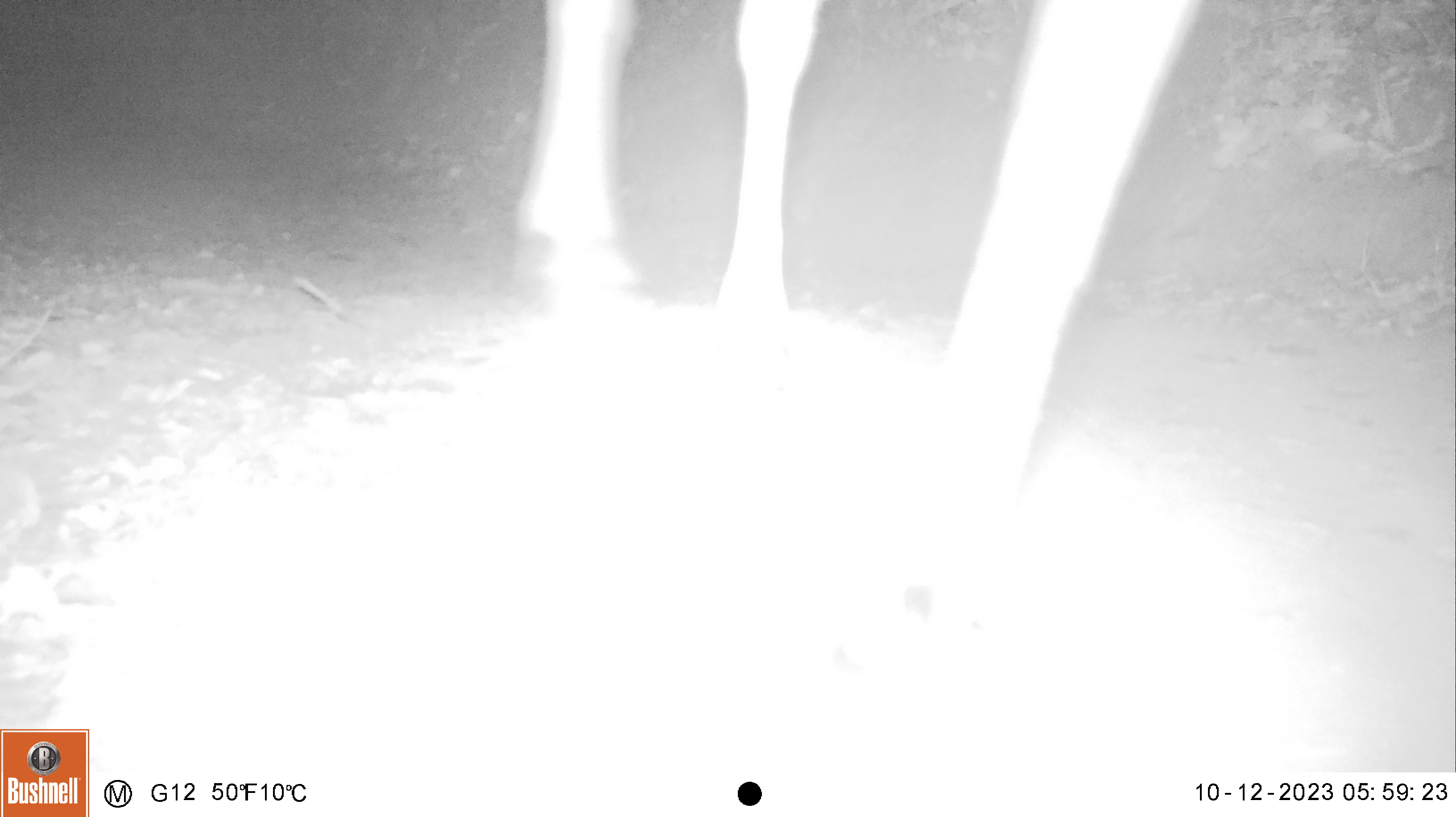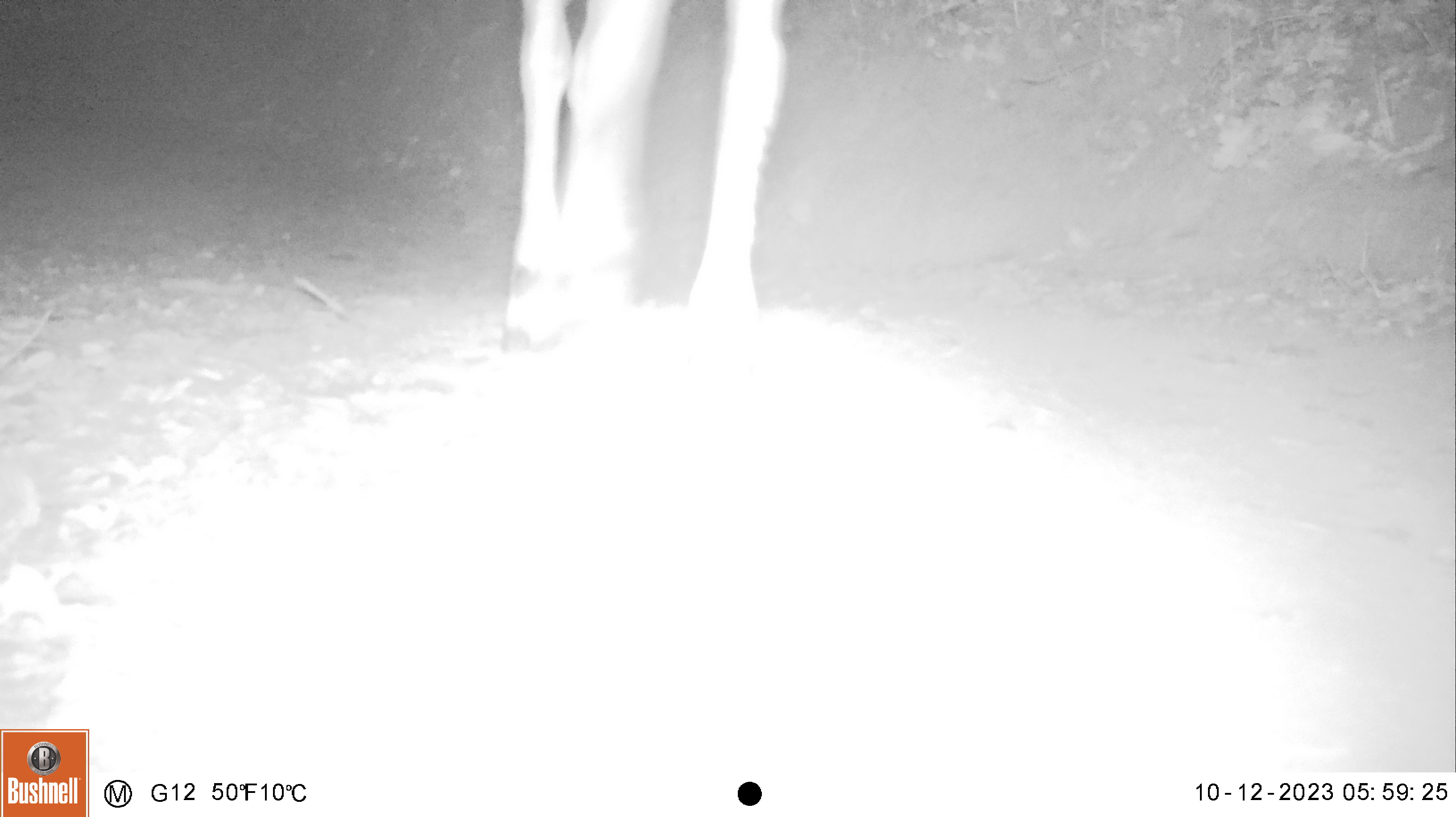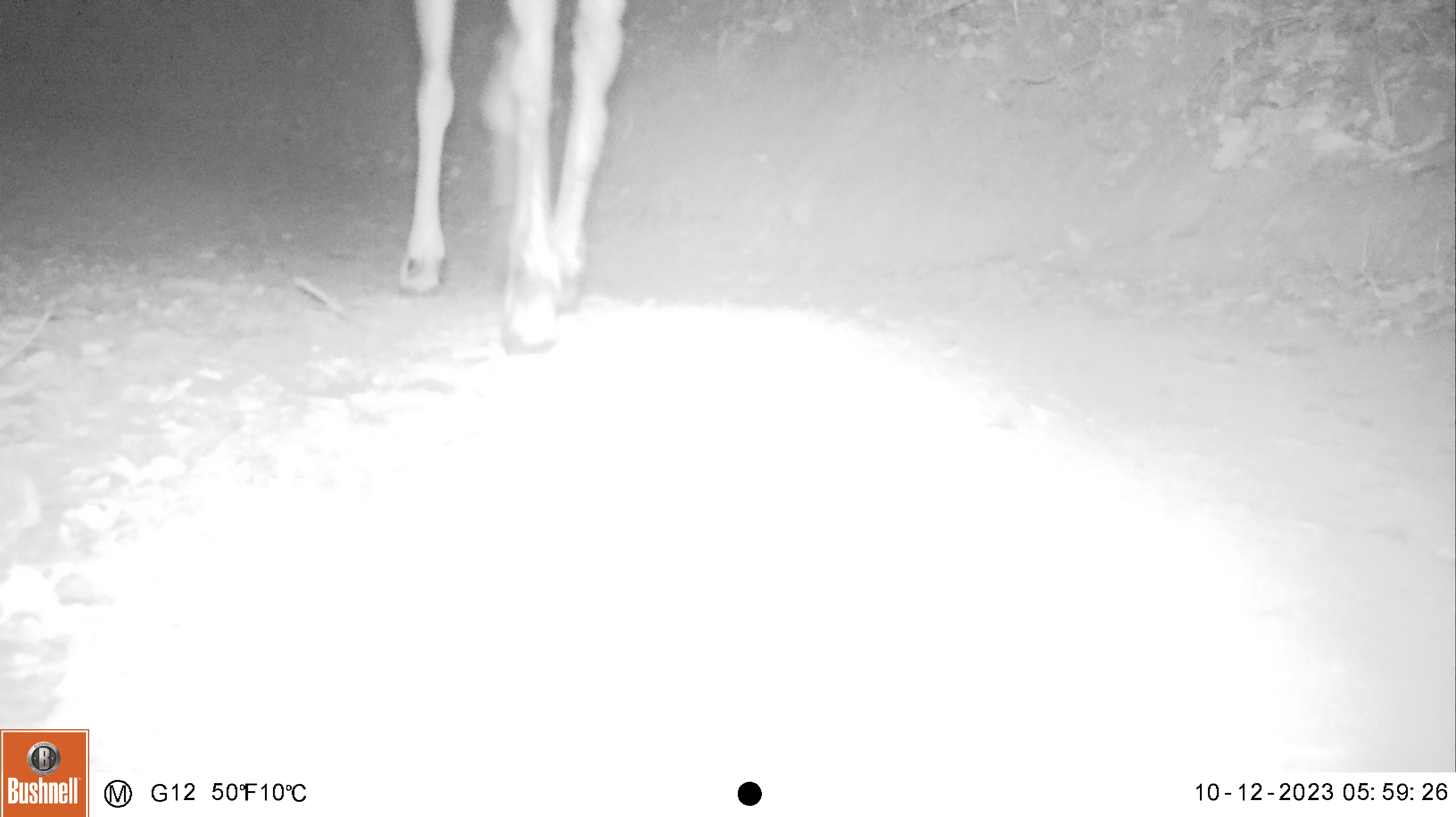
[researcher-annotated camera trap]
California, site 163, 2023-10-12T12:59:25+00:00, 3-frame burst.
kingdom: Animalia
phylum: Chordata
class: Mammalia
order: Artiodactyla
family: Cervidae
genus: Odocoileus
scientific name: Odocoileus hemionus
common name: mule deer